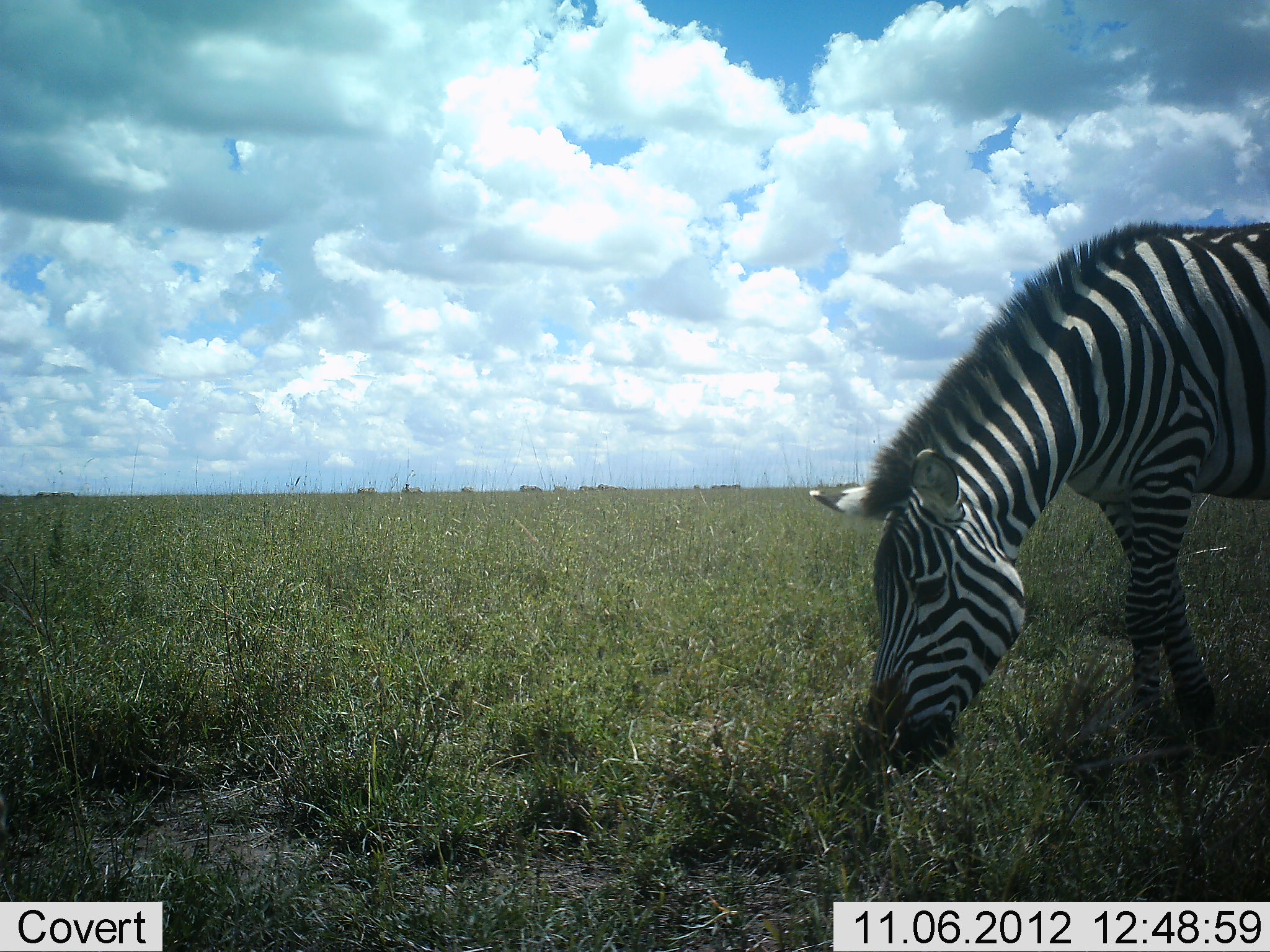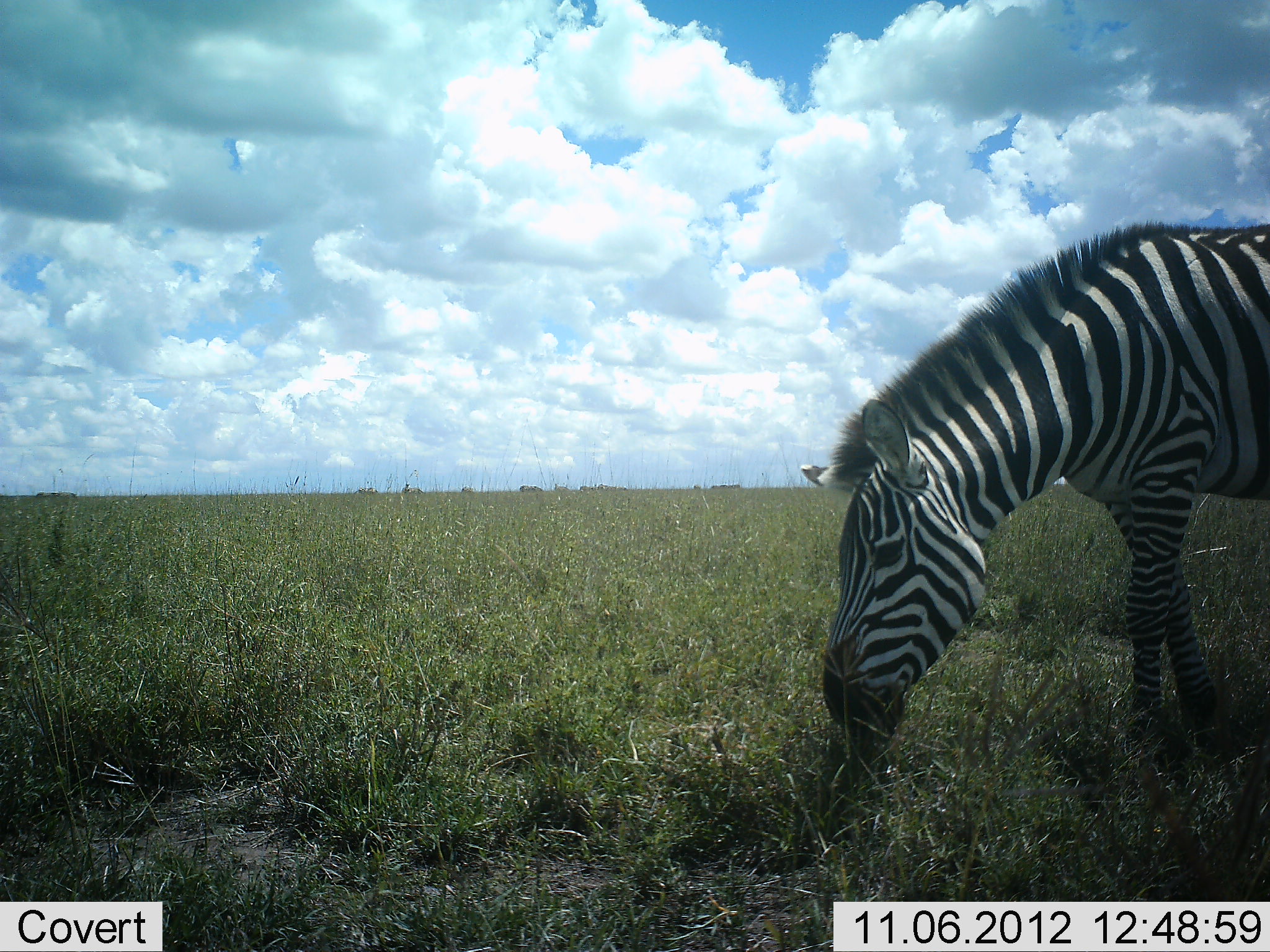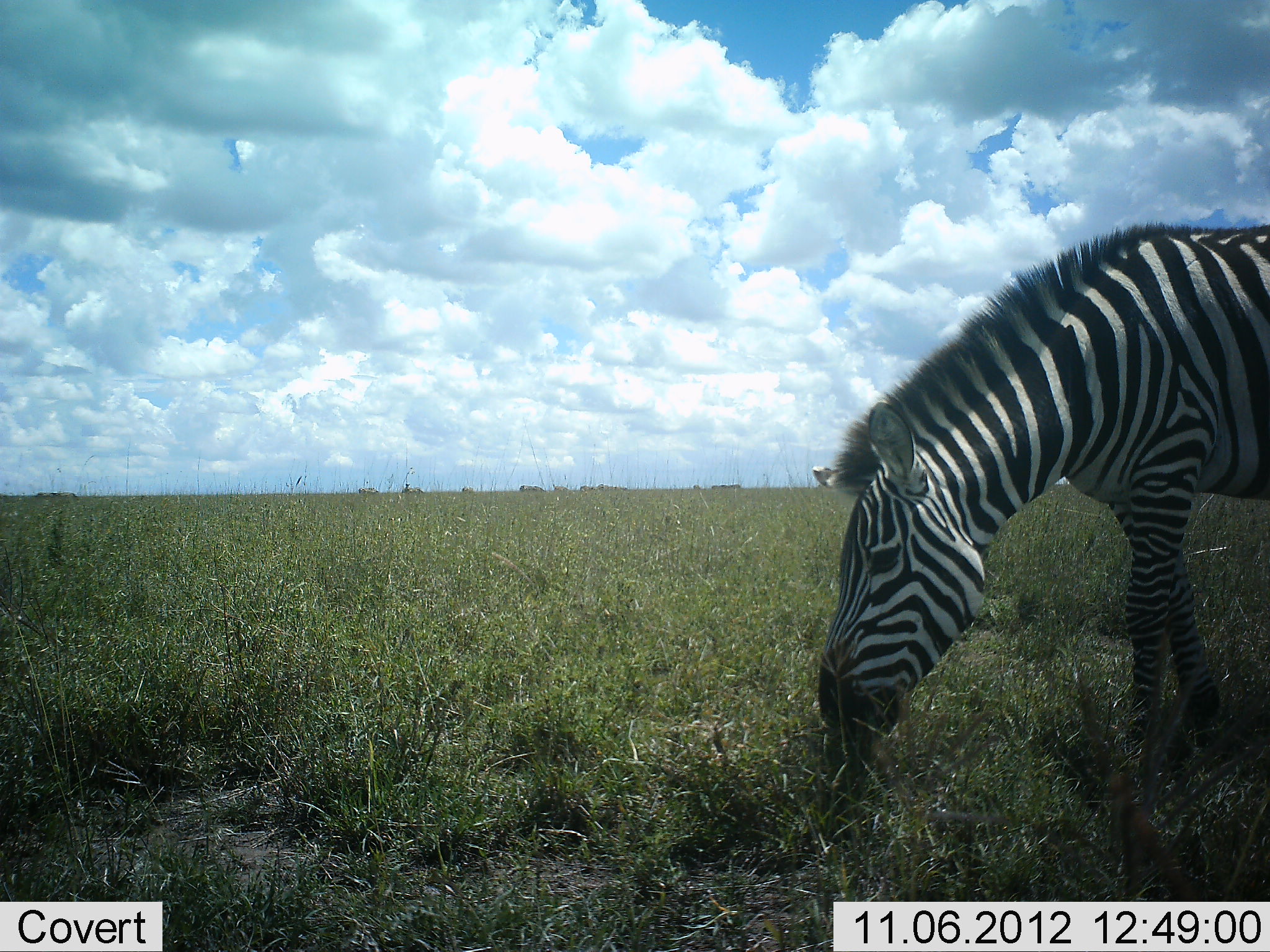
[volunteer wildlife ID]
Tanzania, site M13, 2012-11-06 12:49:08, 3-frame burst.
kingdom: Animalia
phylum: Chordata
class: Mammalia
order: Perissodactyla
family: Equidae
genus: Equus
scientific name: Equus quagga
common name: plains zebra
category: zebra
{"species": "zebra (plains zebra) (Equus quagga)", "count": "1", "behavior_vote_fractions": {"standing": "0%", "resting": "0%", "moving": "0%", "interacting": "0%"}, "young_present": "0%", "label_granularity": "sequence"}